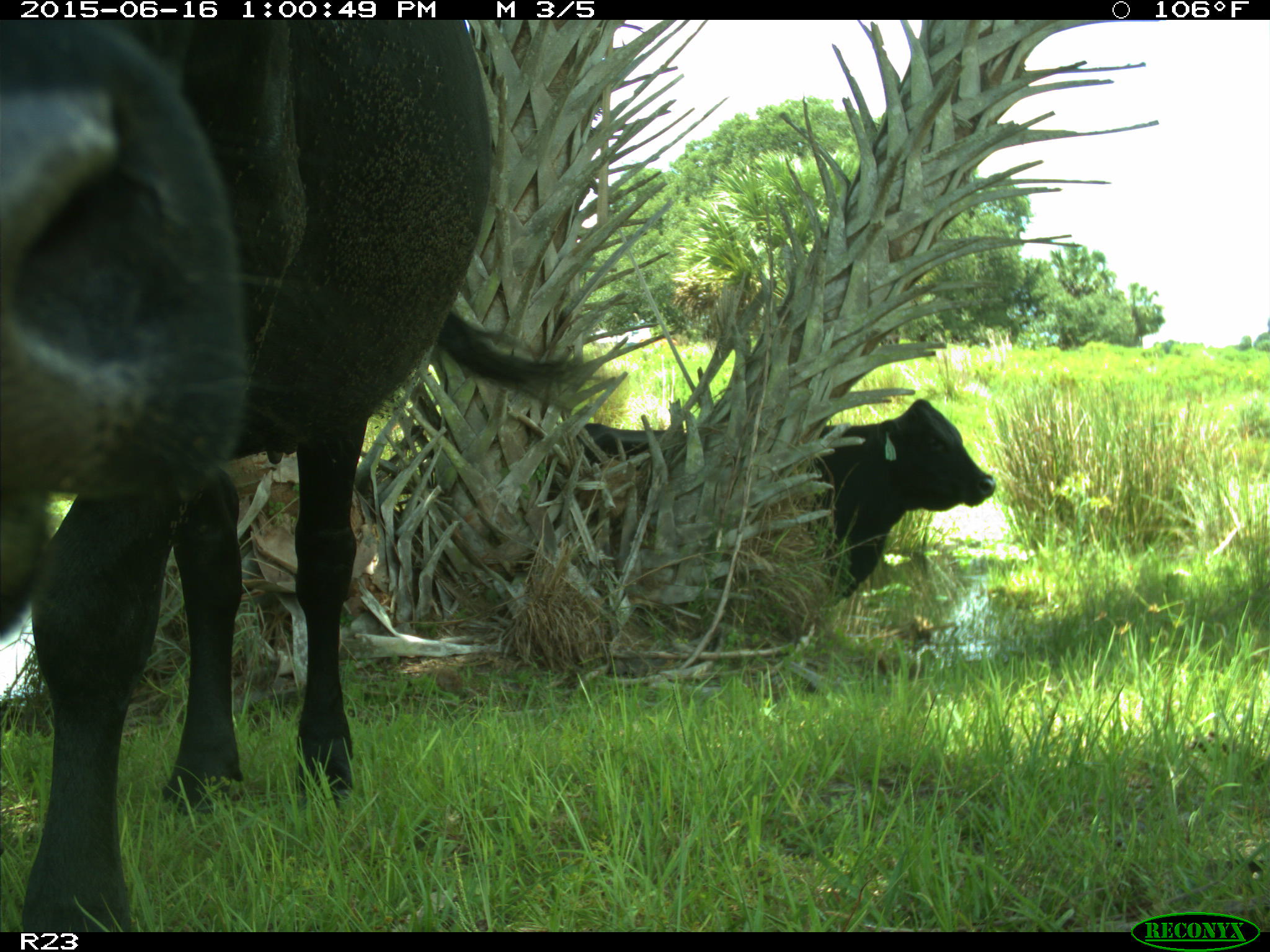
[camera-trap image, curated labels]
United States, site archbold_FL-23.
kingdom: Animalia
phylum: Chordata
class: Mammalia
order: Artiodactyla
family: Bovidae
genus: Bos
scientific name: Bos taurus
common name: domestic cow